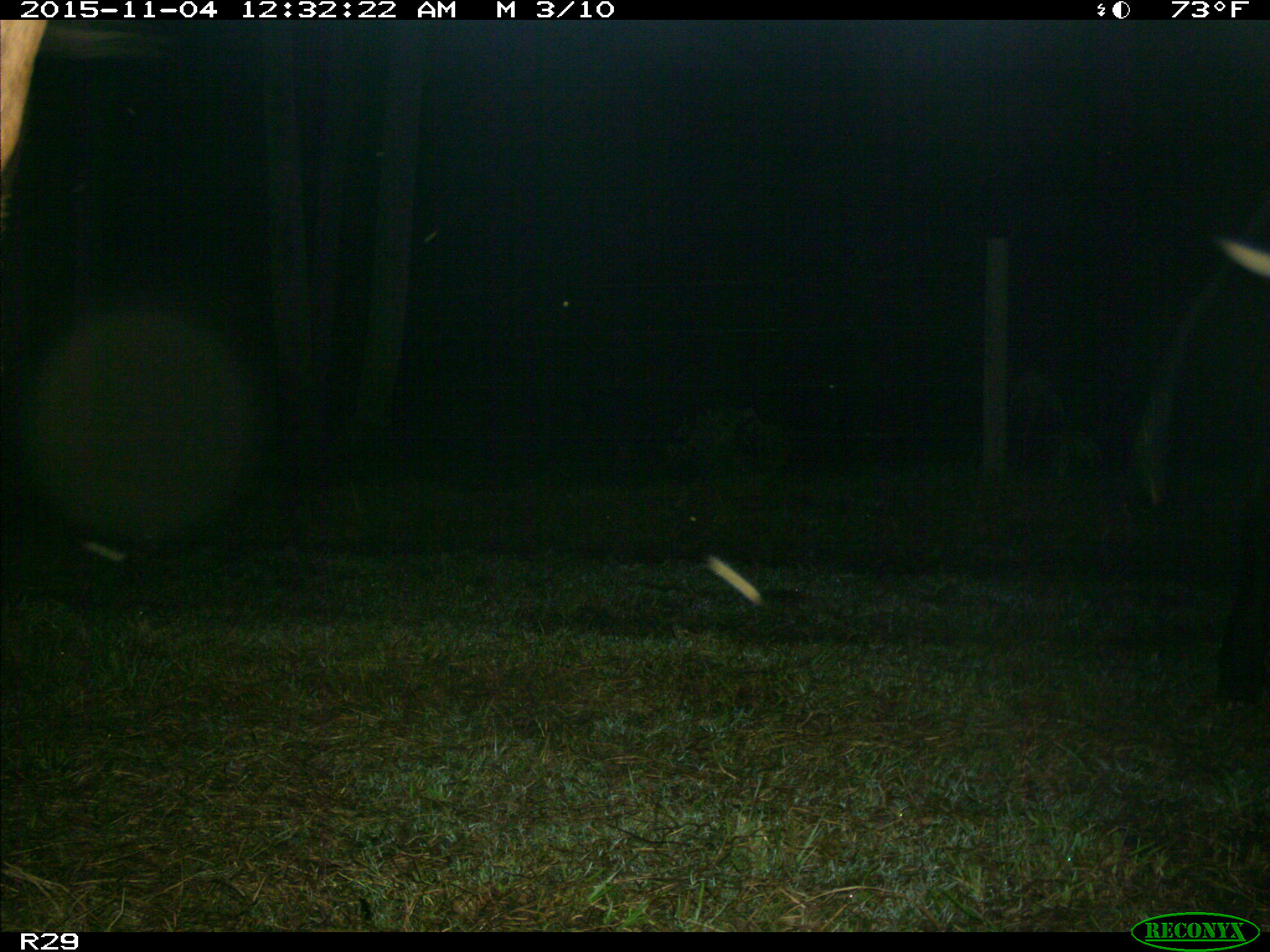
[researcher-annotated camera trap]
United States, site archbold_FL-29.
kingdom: Animalia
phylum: Chordata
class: Mammalia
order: Artiodactyla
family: Bovidae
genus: Bos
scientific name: Bos taurus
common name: domestic cow